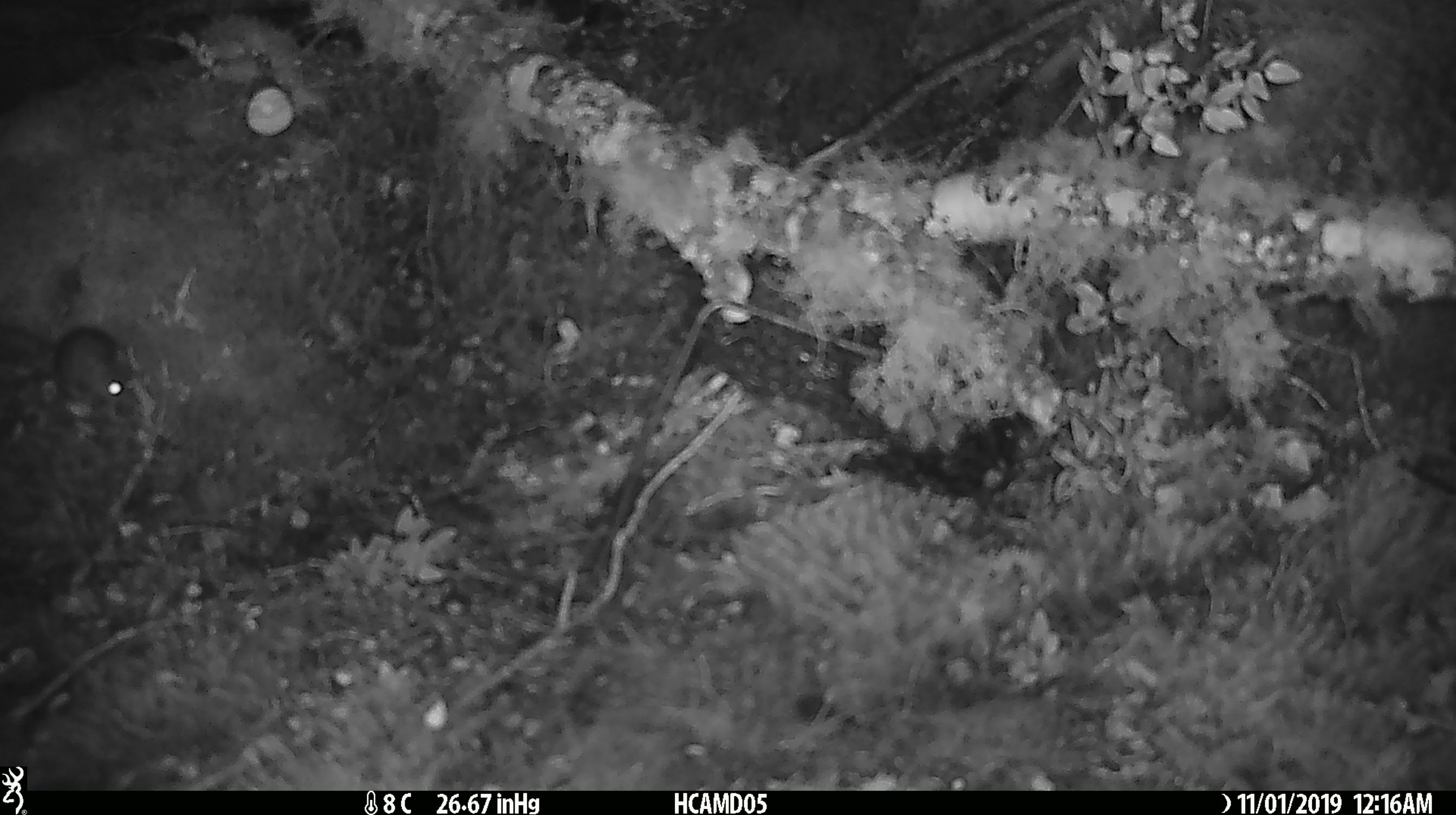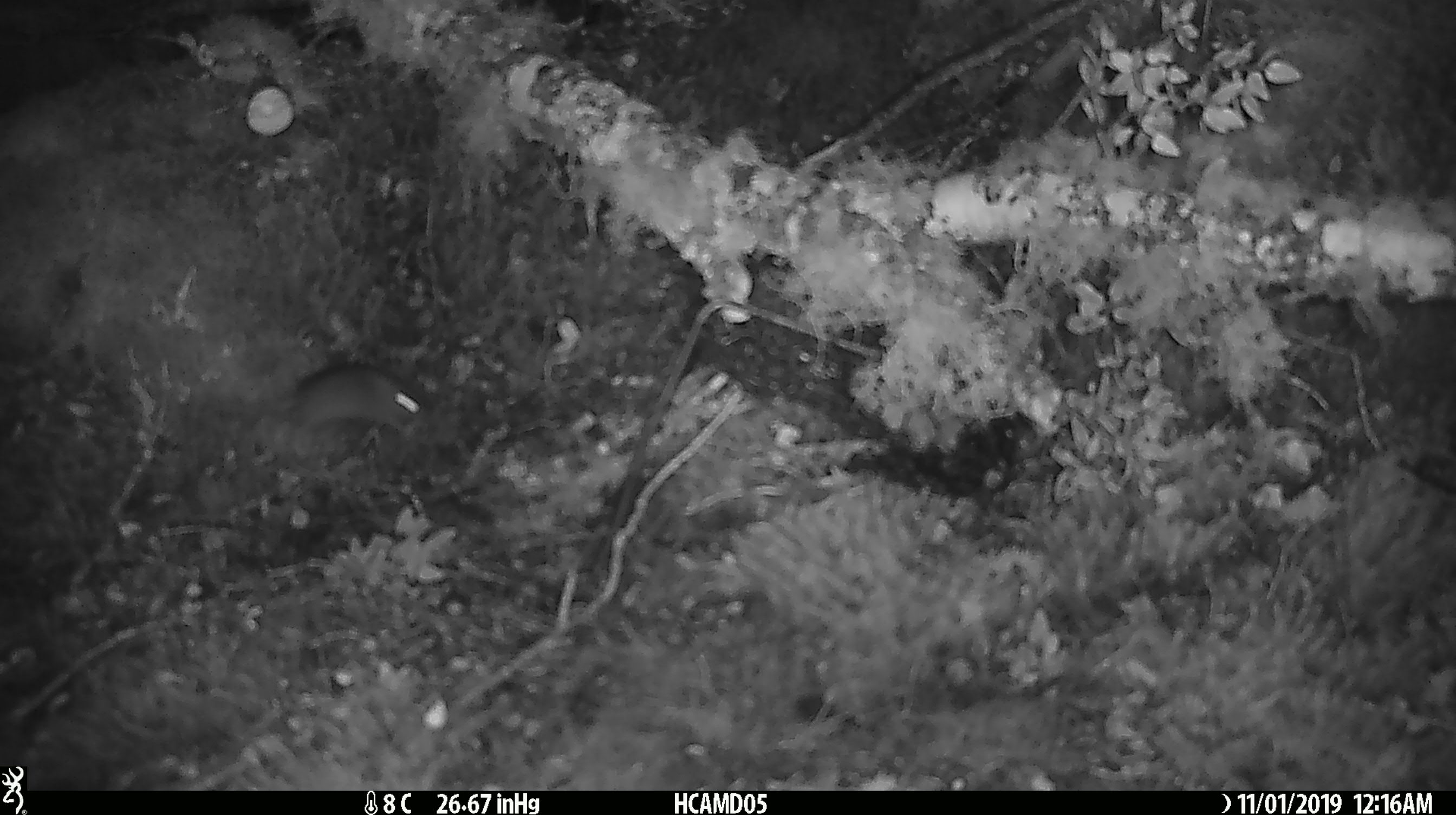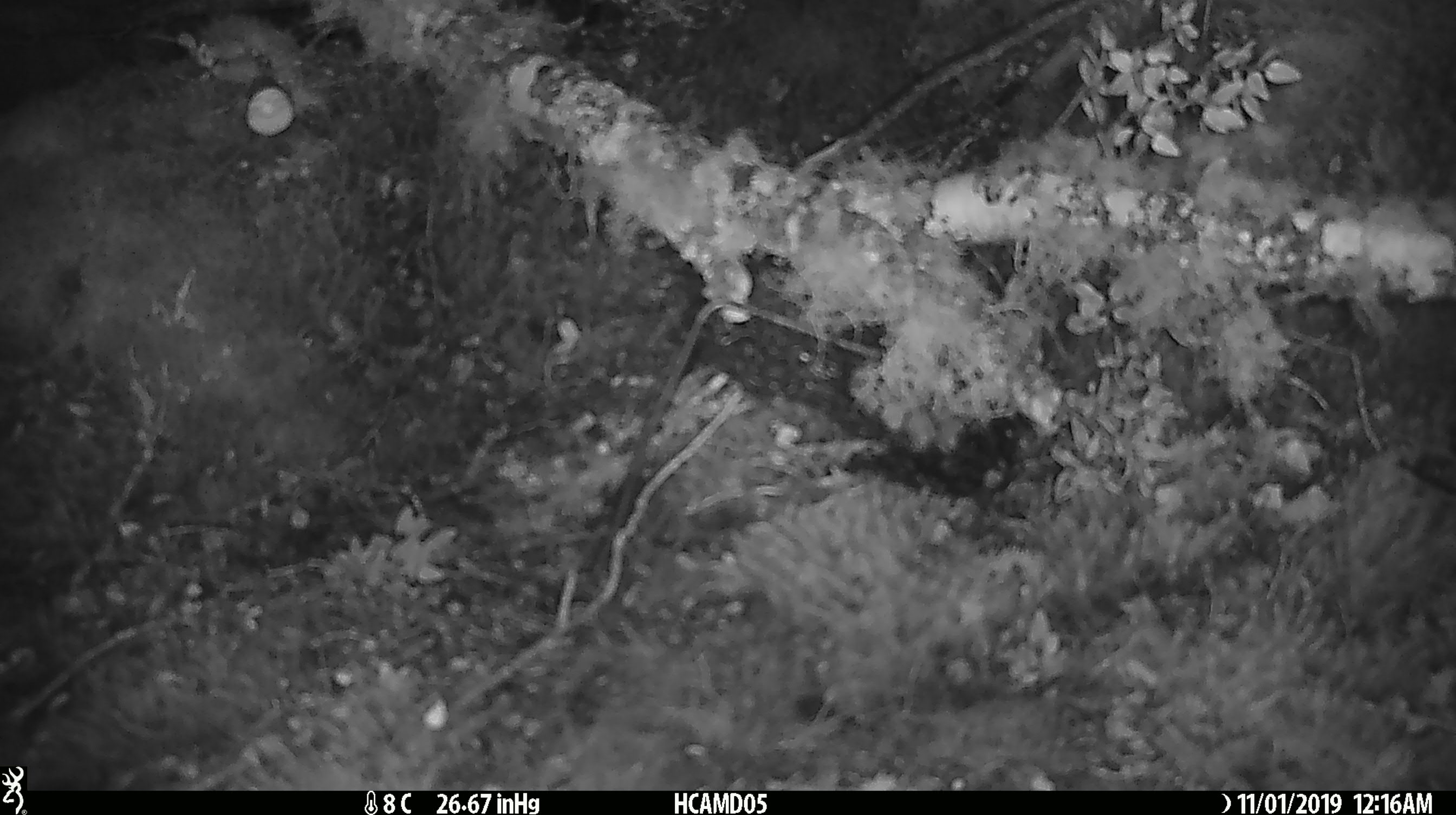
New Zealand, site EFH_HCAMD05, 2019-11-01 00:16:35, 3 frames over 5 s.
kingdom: Animalia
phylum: Chordata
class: Mammalia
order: Rodentia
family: Muridae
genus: Mus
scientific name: Mus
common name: mouse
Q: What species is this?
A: Mouse (Mus).